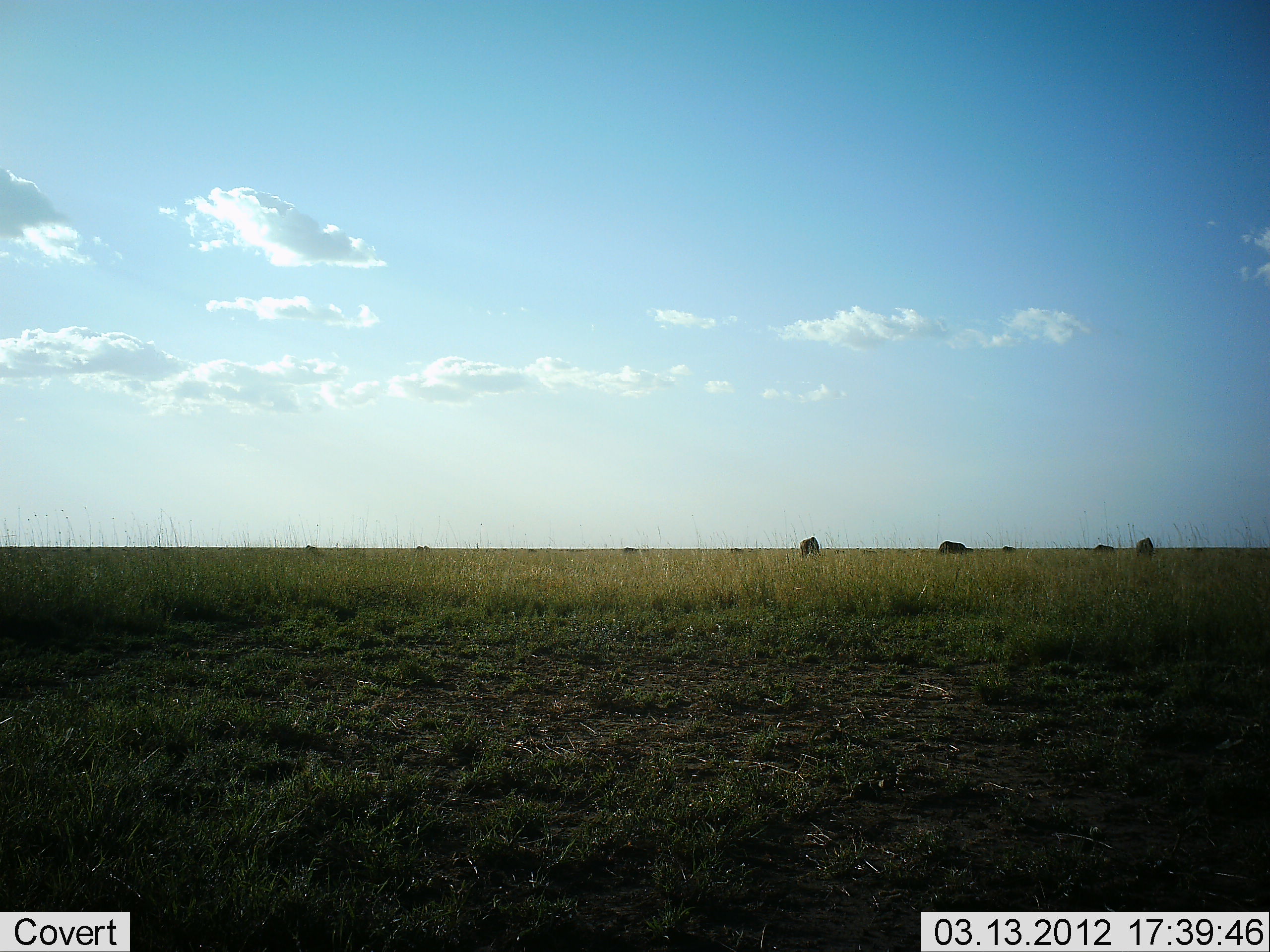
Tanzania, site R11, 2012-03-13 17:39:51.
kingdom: Animalia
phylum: Chordata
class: Mammalia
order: Artiodactyla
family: Bovidae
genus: Connochaetes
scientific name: Connochaetes taurinus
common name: blue wildebeest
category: wildebeest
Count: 5.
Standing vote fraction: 33%.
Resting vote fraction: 0%.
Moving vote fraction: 0%.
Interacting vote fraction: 0%.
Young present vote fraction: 0%.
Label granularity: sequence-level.